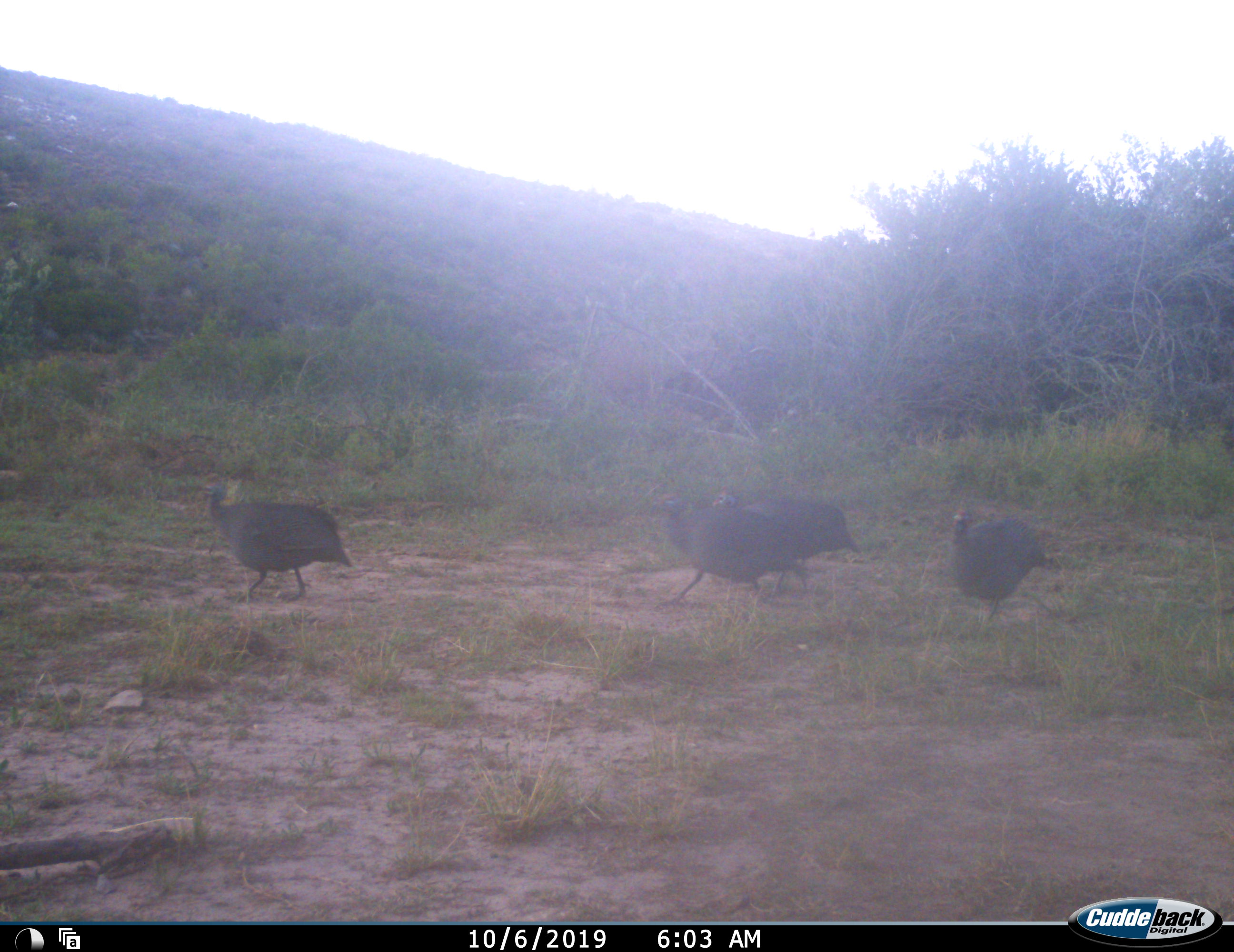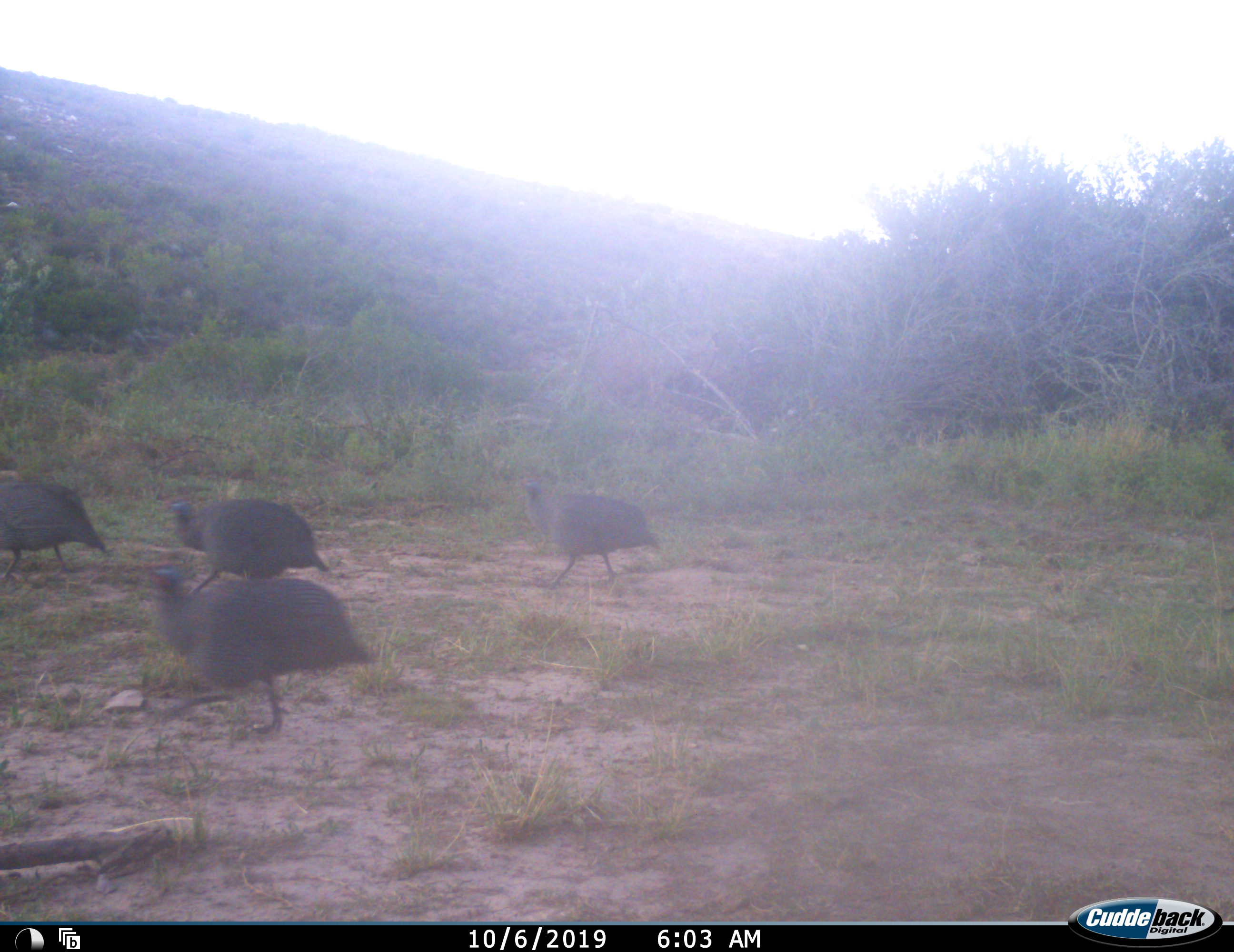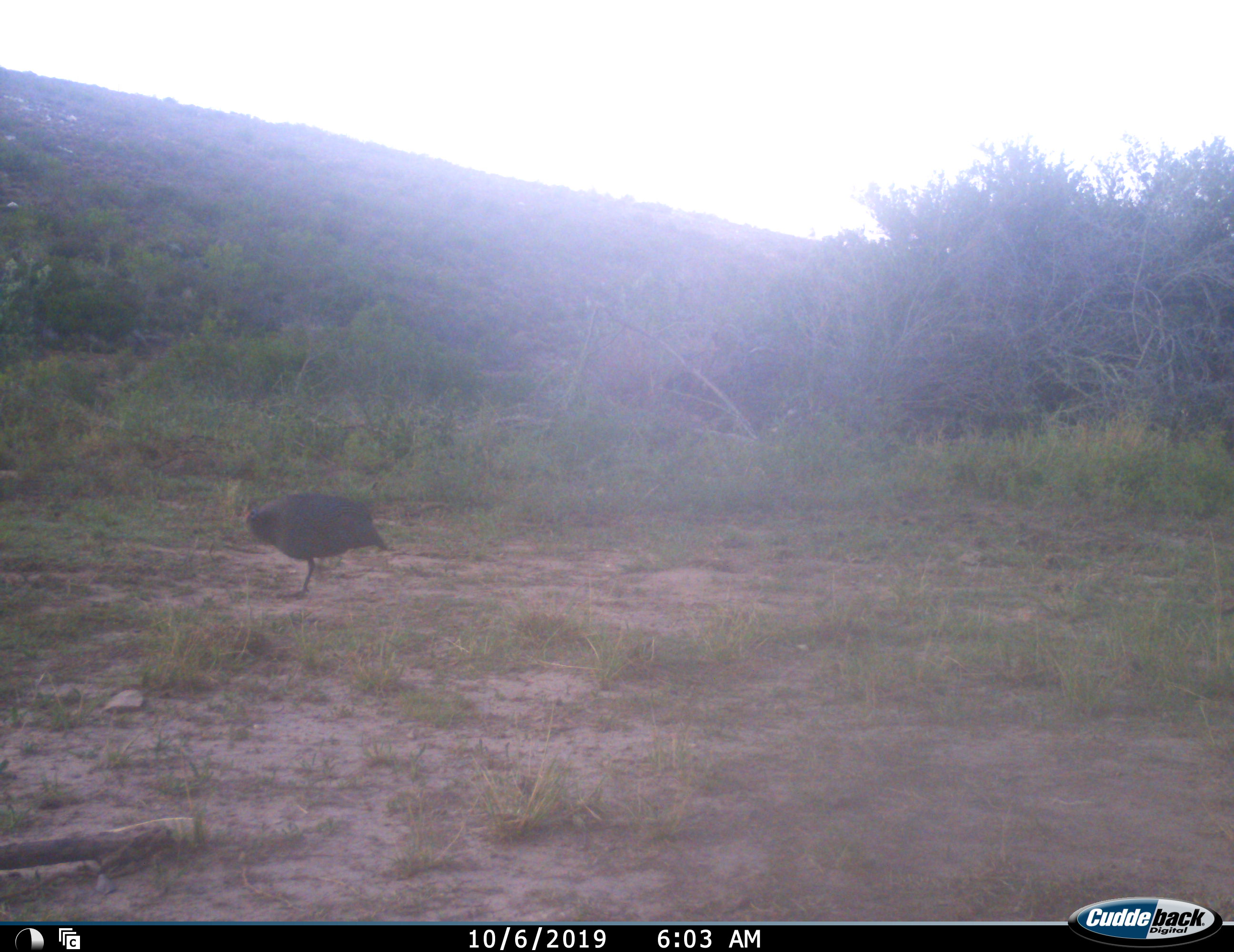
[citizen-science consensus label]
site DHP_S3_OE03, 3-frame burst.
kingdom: Animalia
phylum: Chordata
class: Aves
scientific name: Aves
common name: bird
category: birdother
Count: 4.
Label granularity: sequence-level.